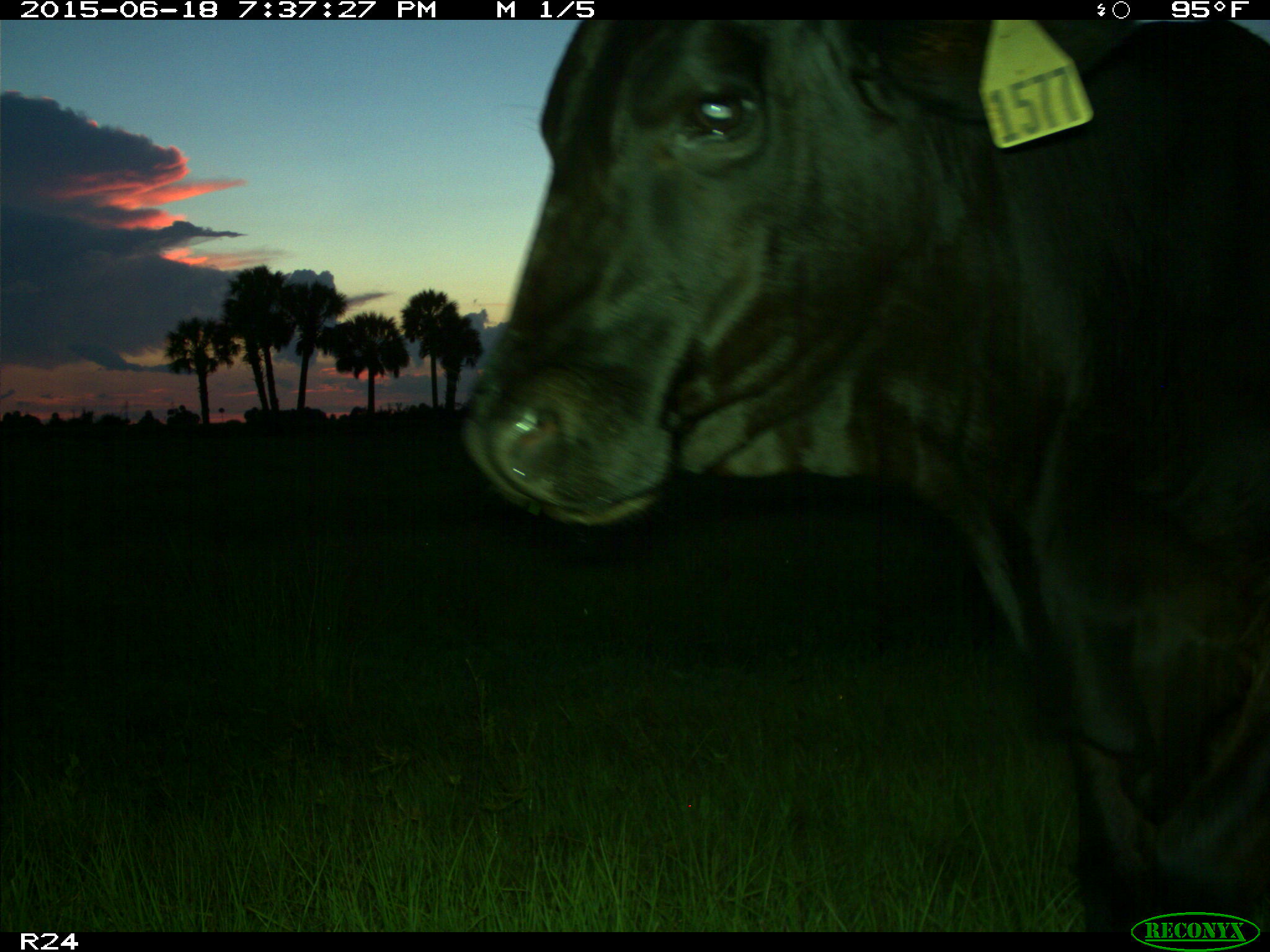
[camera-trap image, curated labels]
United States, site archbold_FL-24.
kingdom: Animalia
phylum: Chordata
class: Mammalia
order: Artiodactyla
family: Bovidae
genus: Bos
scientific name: Bos taurus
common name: domestic cow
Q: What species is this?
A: Bos taurus (domestic cow).